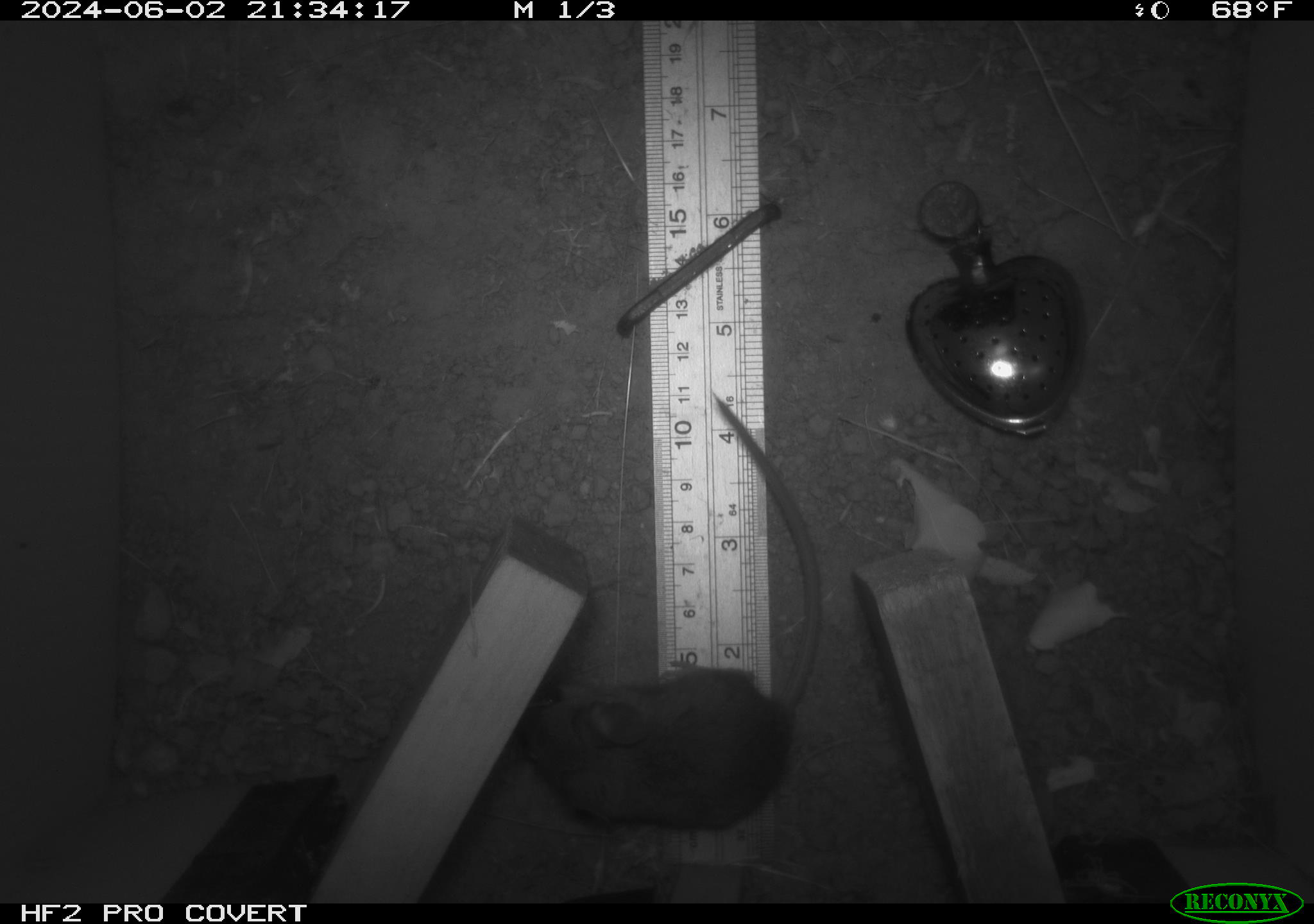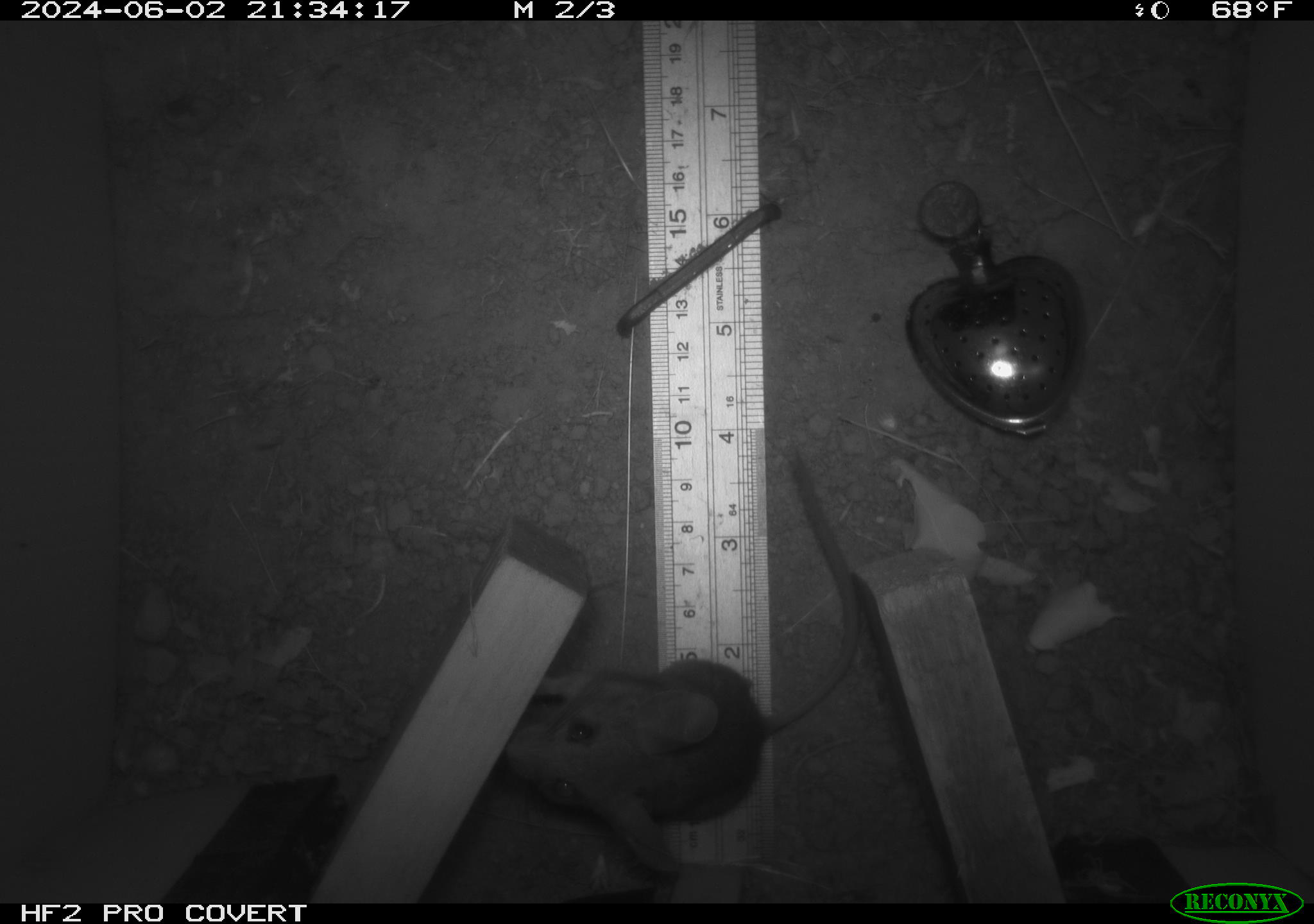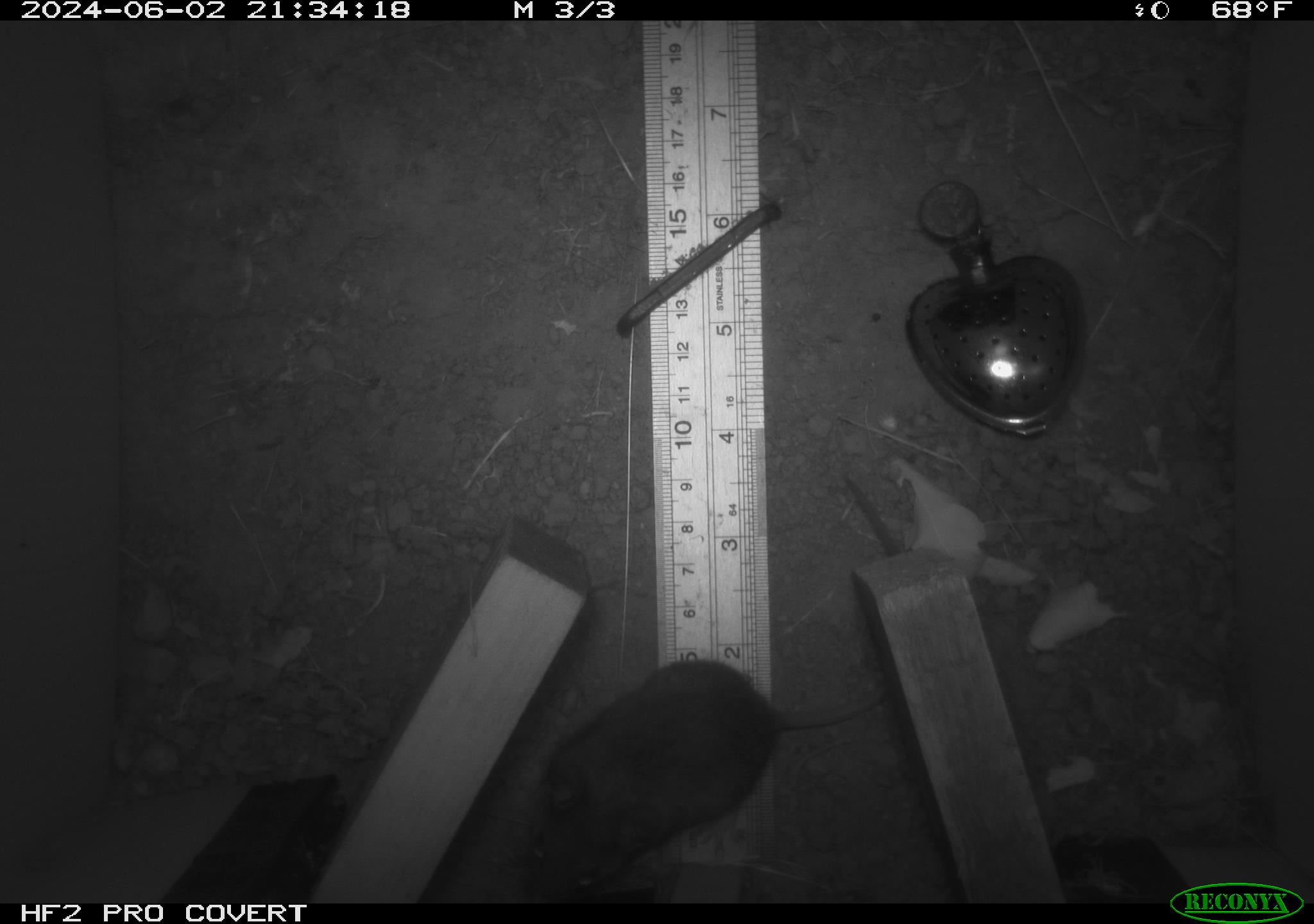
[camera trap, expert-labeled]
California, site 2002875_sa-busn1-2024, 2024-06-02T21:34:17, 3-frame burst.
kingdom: Animalia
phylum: Chordata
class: Mammalia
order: Rodentia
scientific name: Rodentia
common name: mouse species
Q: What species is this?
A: Mouse species (Rodentia).